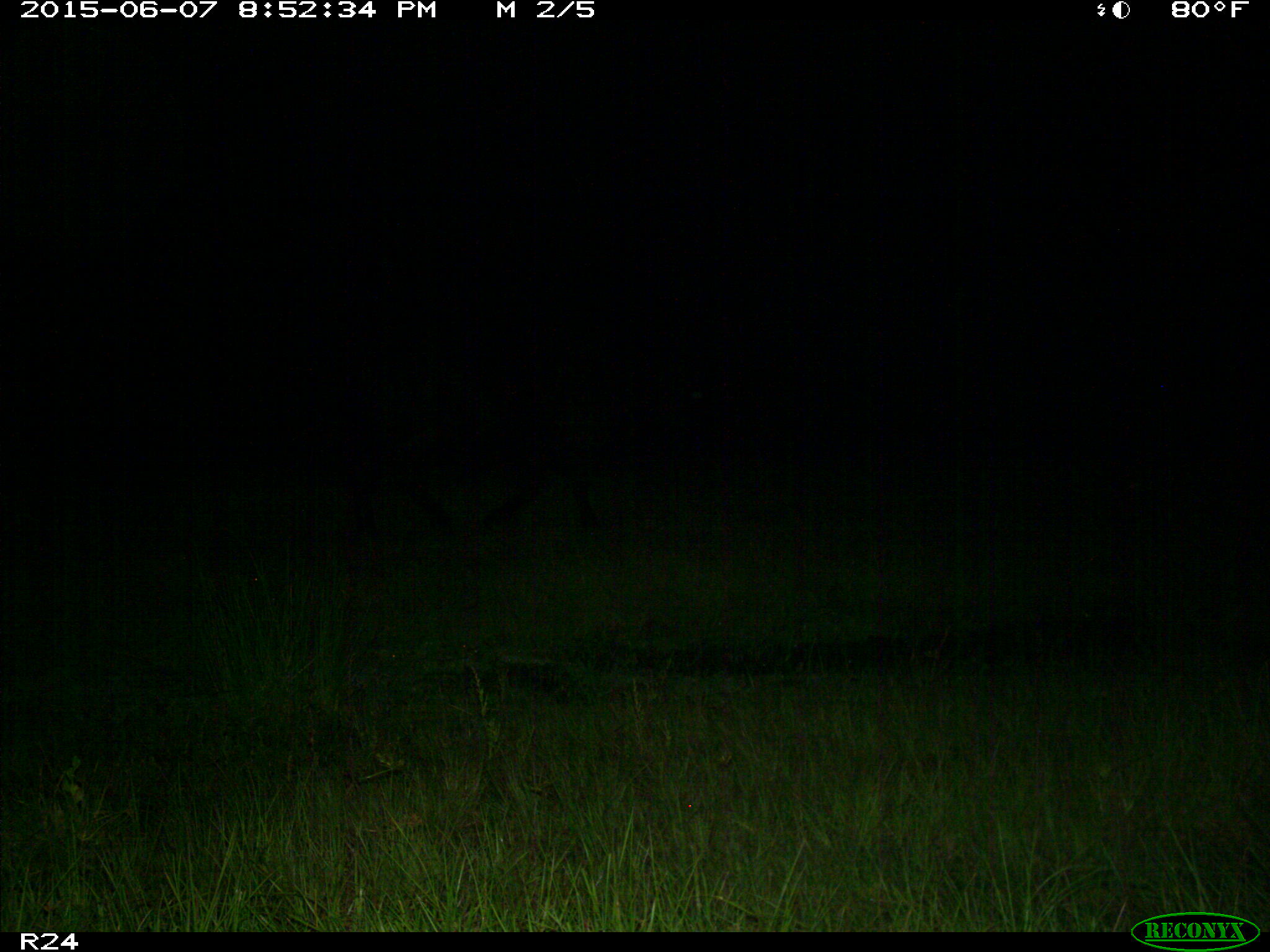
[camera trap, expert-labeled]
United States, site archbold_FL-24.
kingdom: Animalia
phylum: Chordata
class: Mammalia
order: Artiodactyla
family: Bovidae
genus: Bos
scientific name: Bos taurus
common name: domestic cow